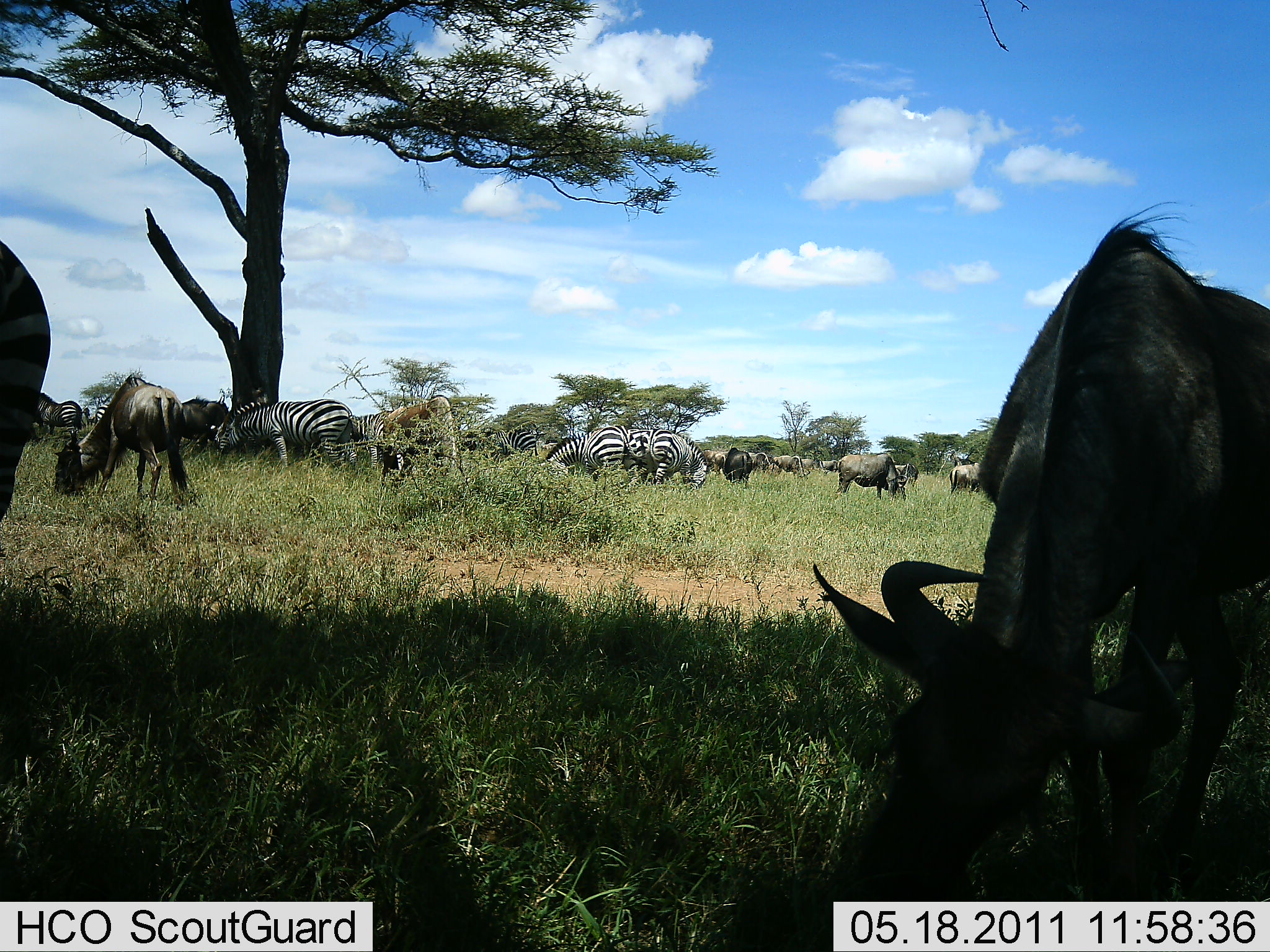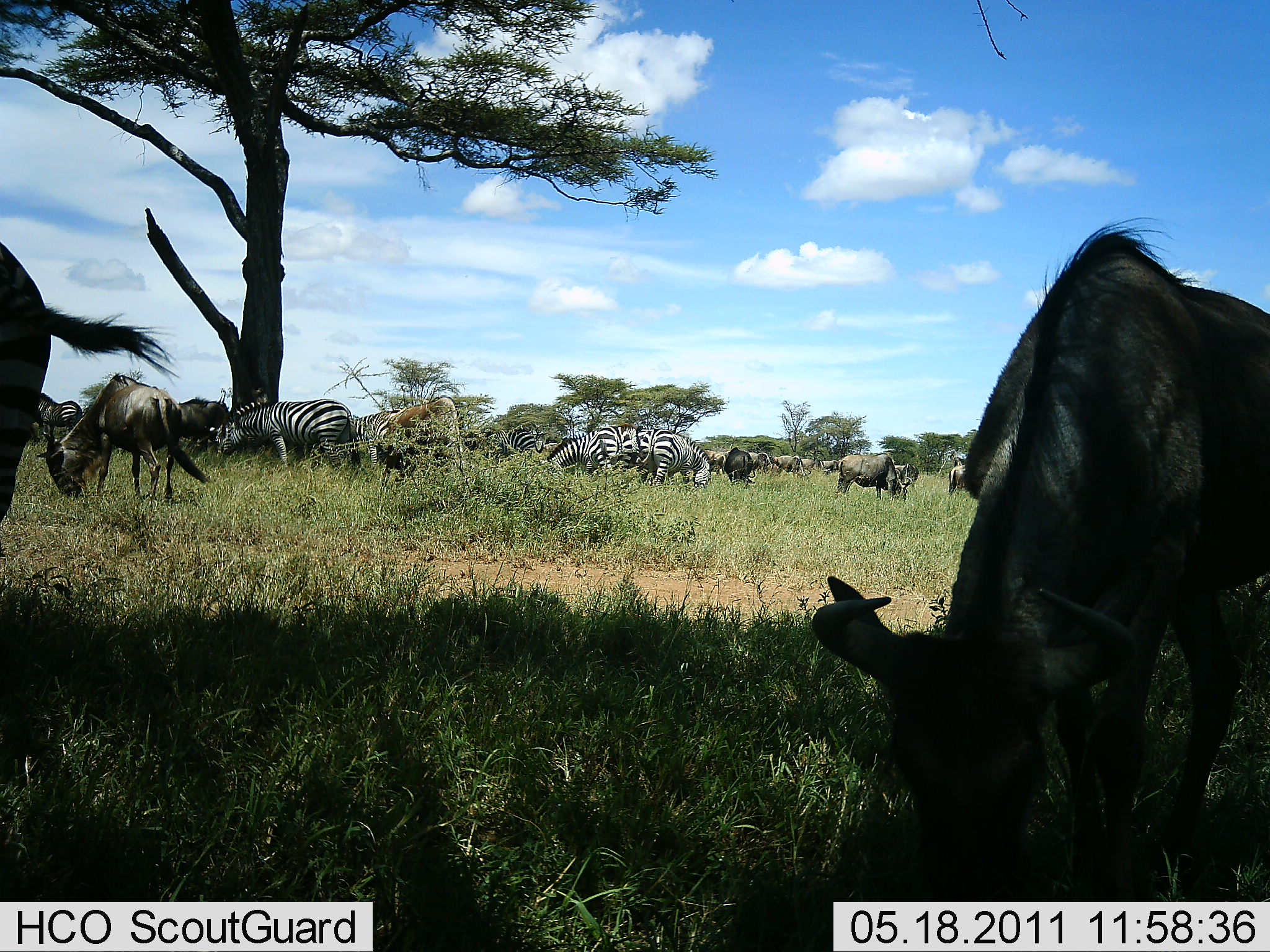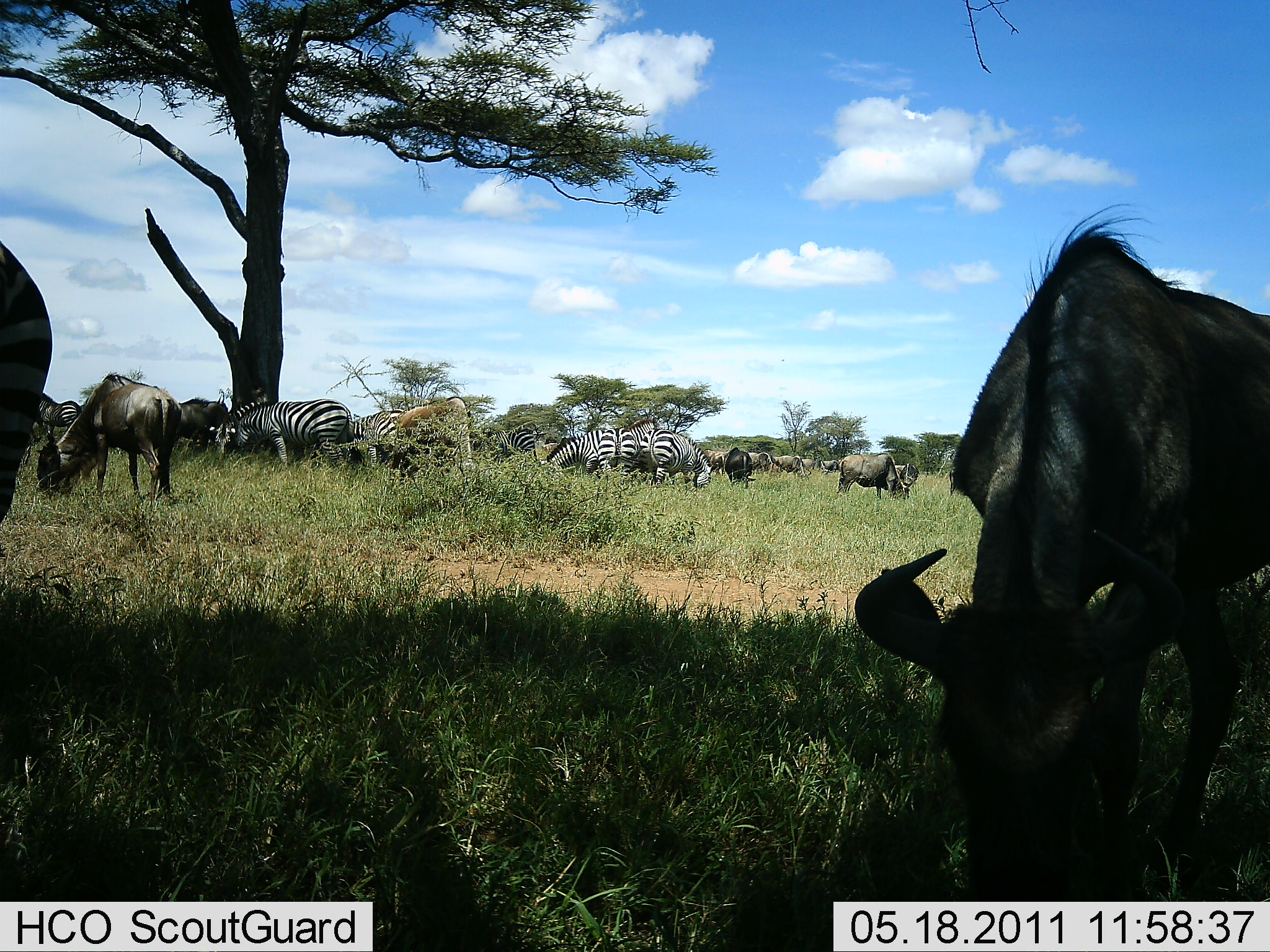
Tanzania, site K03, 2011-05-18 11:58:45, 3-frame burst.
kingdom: Animalia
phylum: Chordata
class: Mammalia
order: Artiodactyla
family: Bovidae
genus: Connochaetes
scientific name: Connochaetes taurinus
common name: blue wildebeest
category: wildebeest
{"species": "wildebeest (blue wildebeest) (Connochaetes taurinus)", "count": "10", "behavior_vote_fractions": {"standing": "33%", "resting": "0%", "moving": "7%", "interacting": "7%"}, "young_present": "0%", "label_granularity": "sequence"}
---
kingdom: Animalia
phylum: Chordata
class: Mammalia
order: Perissodactyla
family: Equidae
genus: Equus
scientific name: Equus quagga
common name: plains zebra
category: zebra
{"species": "zebra (plains zebra) (Equus quagga)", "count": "7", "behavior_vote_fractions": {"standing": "27%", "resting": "0%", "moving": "0%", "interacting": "7%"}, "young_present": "0%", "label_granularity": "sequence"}